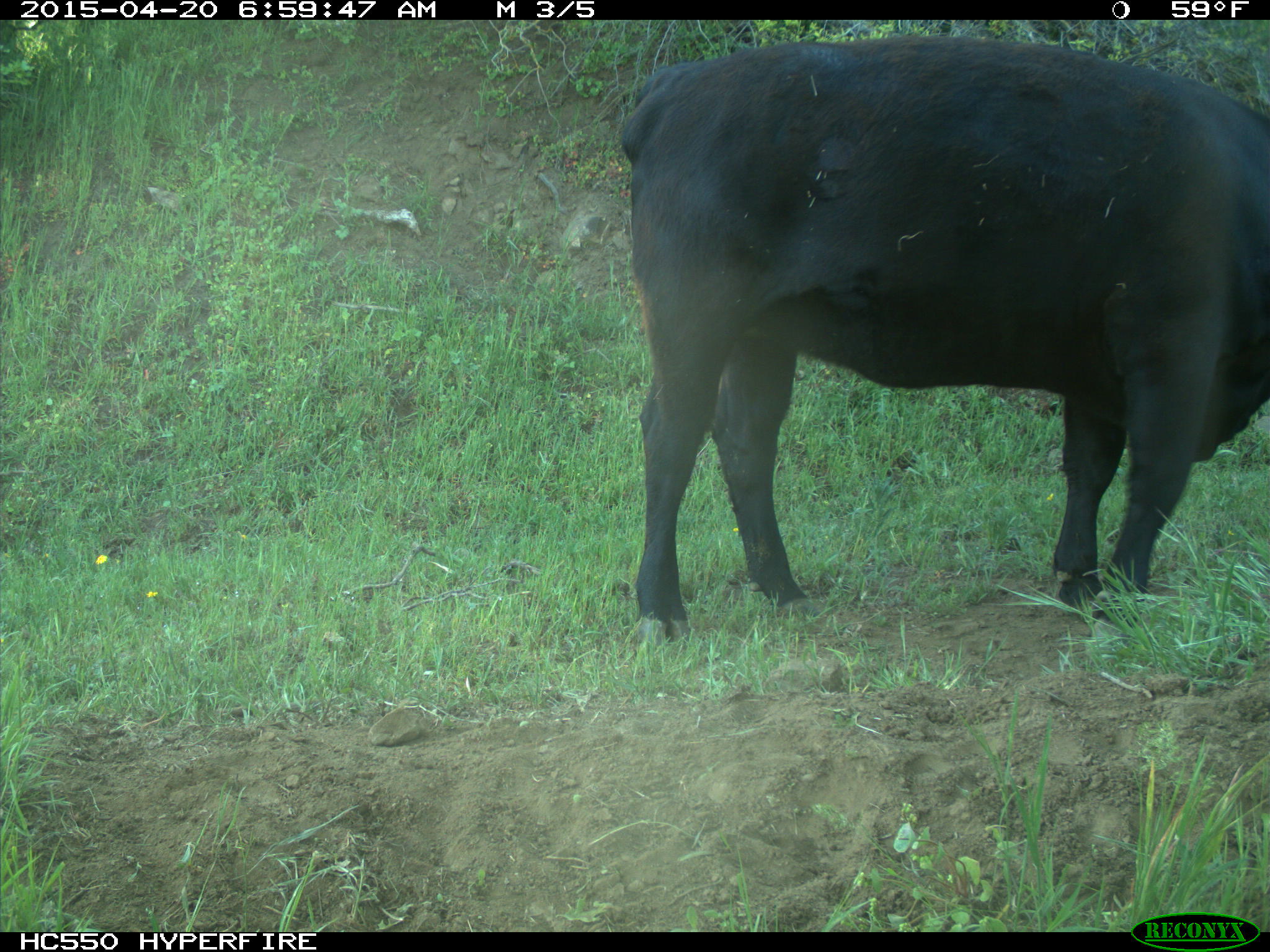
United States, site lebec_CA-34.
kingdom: Animalia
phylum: Chordata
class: Mammalia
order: Artiodactyla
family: Bovidae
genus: Bos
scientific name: Bos taurus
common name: domestic cow